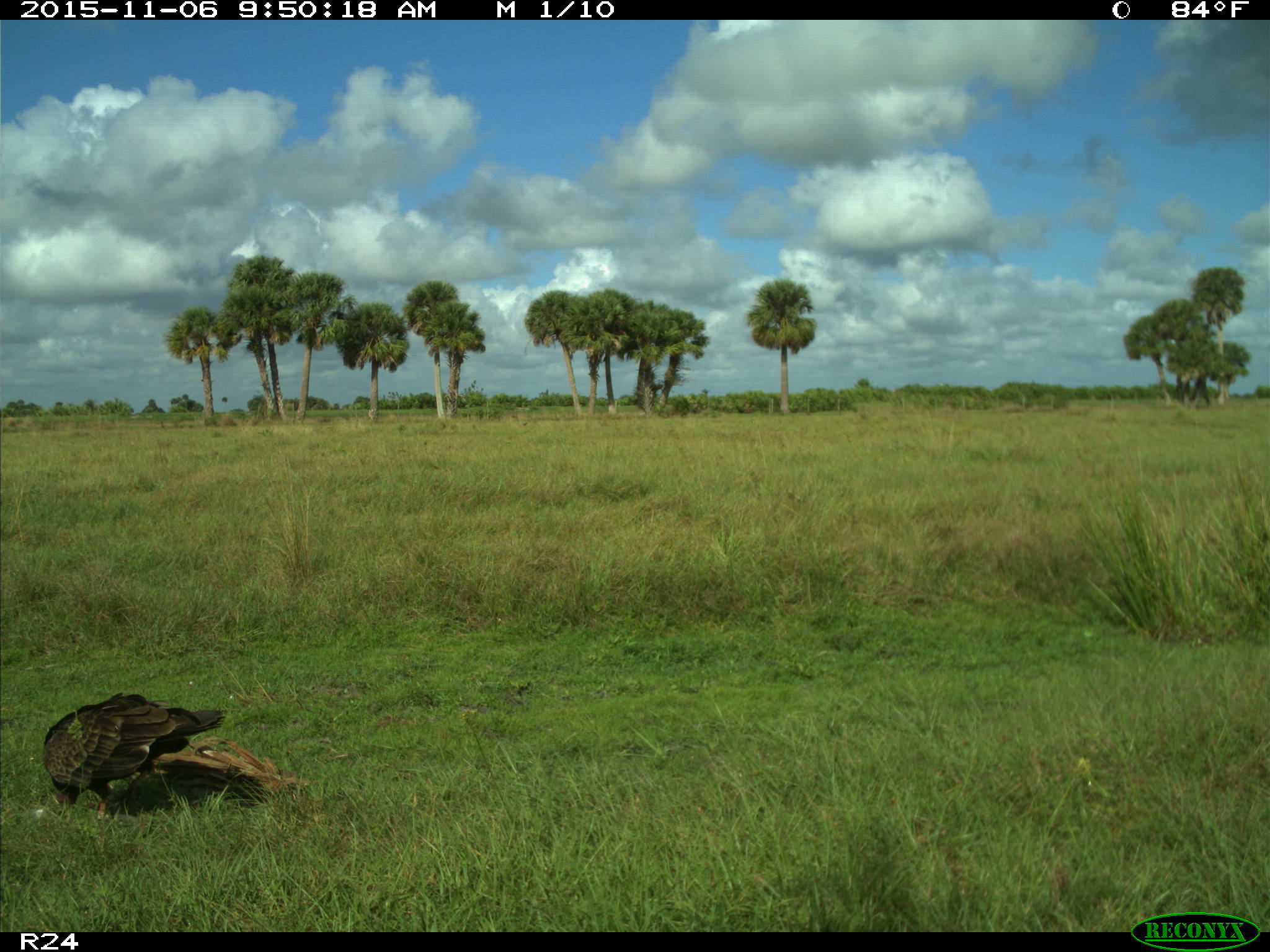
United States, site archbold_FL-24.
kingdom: Animalia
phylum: Chordata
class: Aves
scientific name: Aves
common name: birds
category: unidentified bird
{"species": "unidentified bird (birds) (Aves)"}